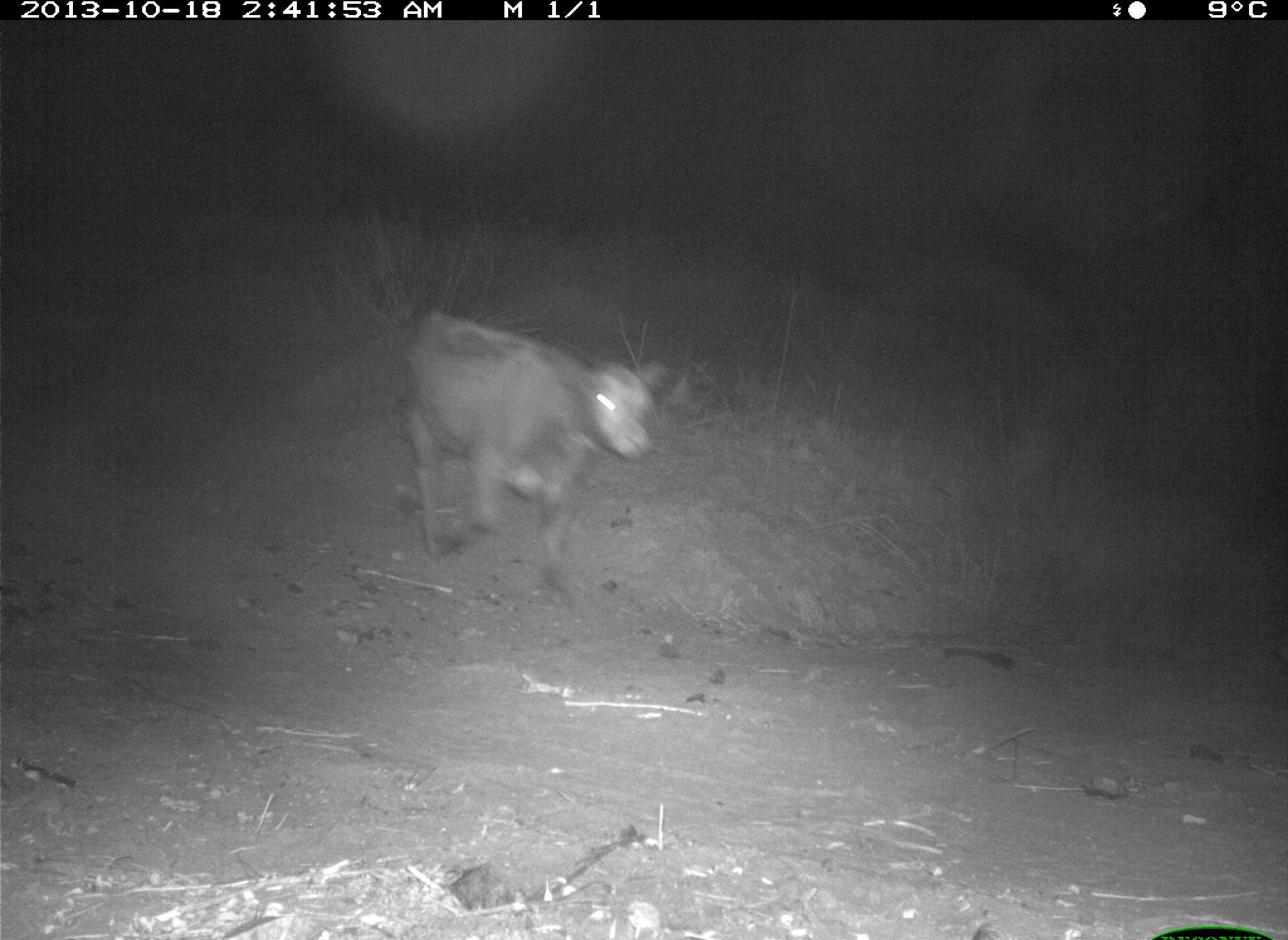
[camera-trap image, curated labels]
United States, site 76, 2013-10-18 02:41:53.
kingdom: Animalia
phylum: Chordata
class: Mammalia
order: Artiodactyla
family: Bovidae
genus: Bos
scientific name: Bos taurus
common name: cow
Cow (Bos taurus).